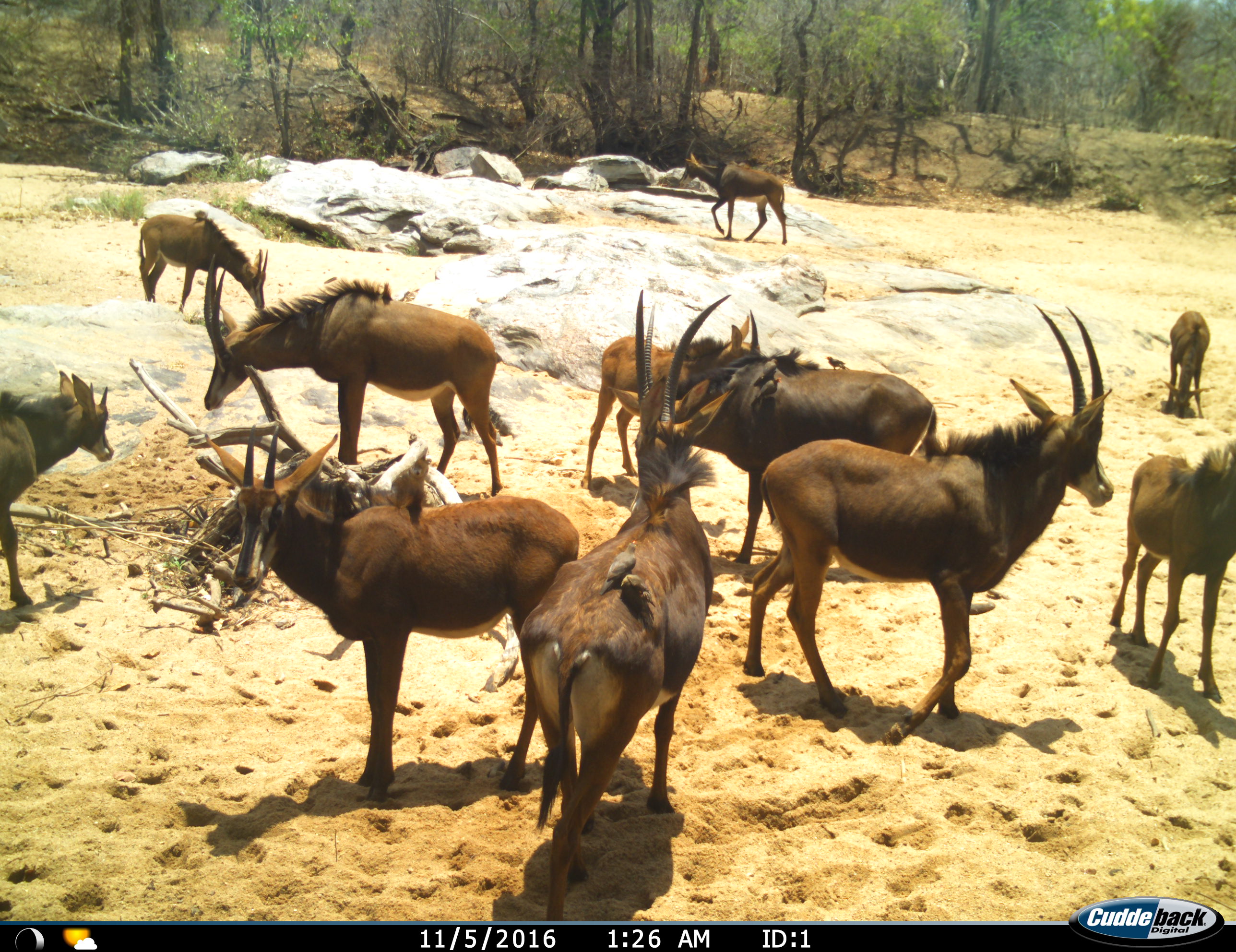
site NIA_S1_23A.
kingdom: Animalia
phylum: Chordata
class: Aves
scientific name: Aves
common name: bird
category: birdother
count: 5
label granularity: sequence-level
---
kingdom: Animalia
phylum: Chordata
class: Mammalia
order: Artiodactyla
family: Bovidae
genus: Hippotragus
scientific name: Hippotragus niger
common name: sable antelope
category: sable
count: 11-50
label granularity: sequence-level